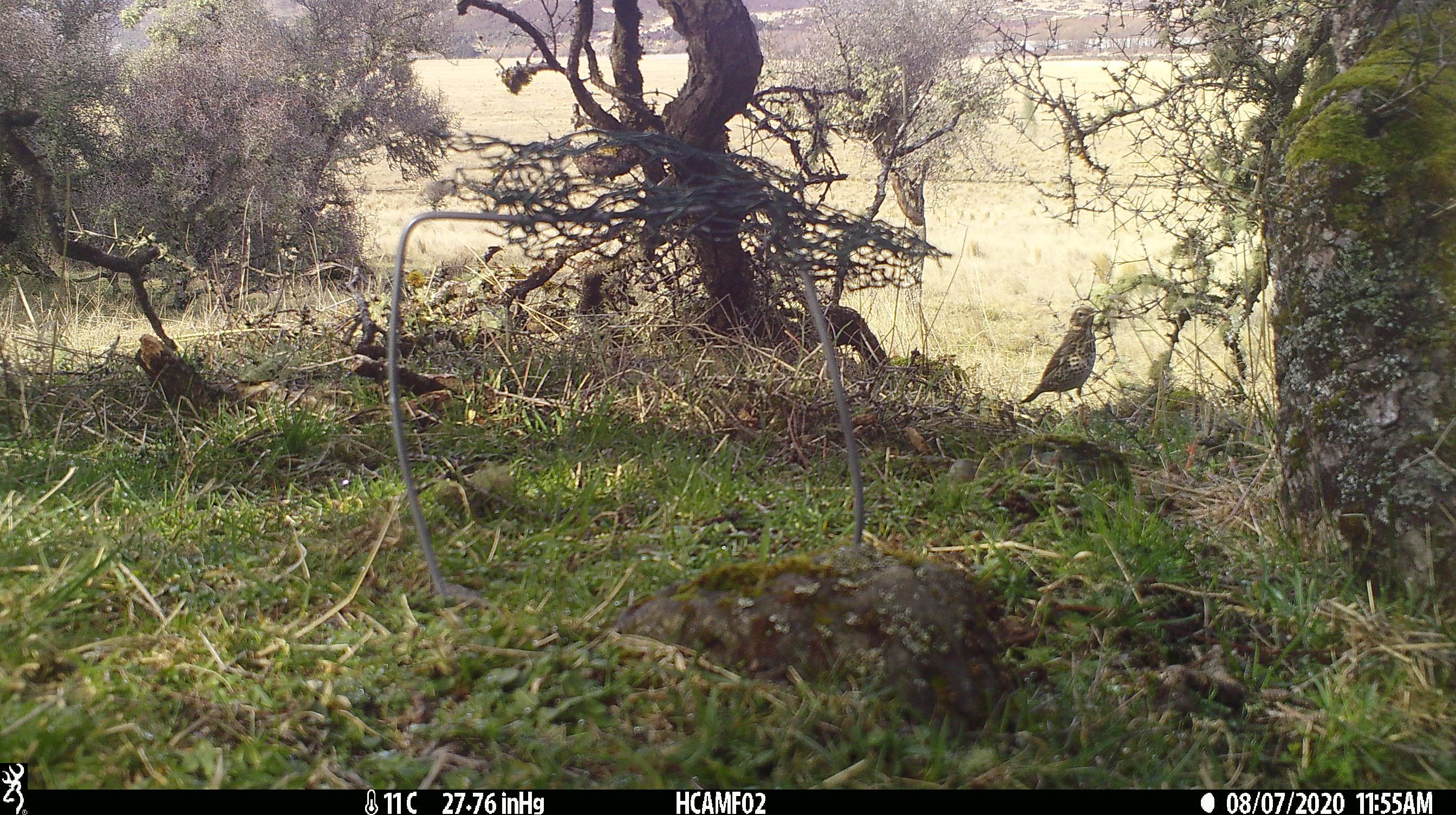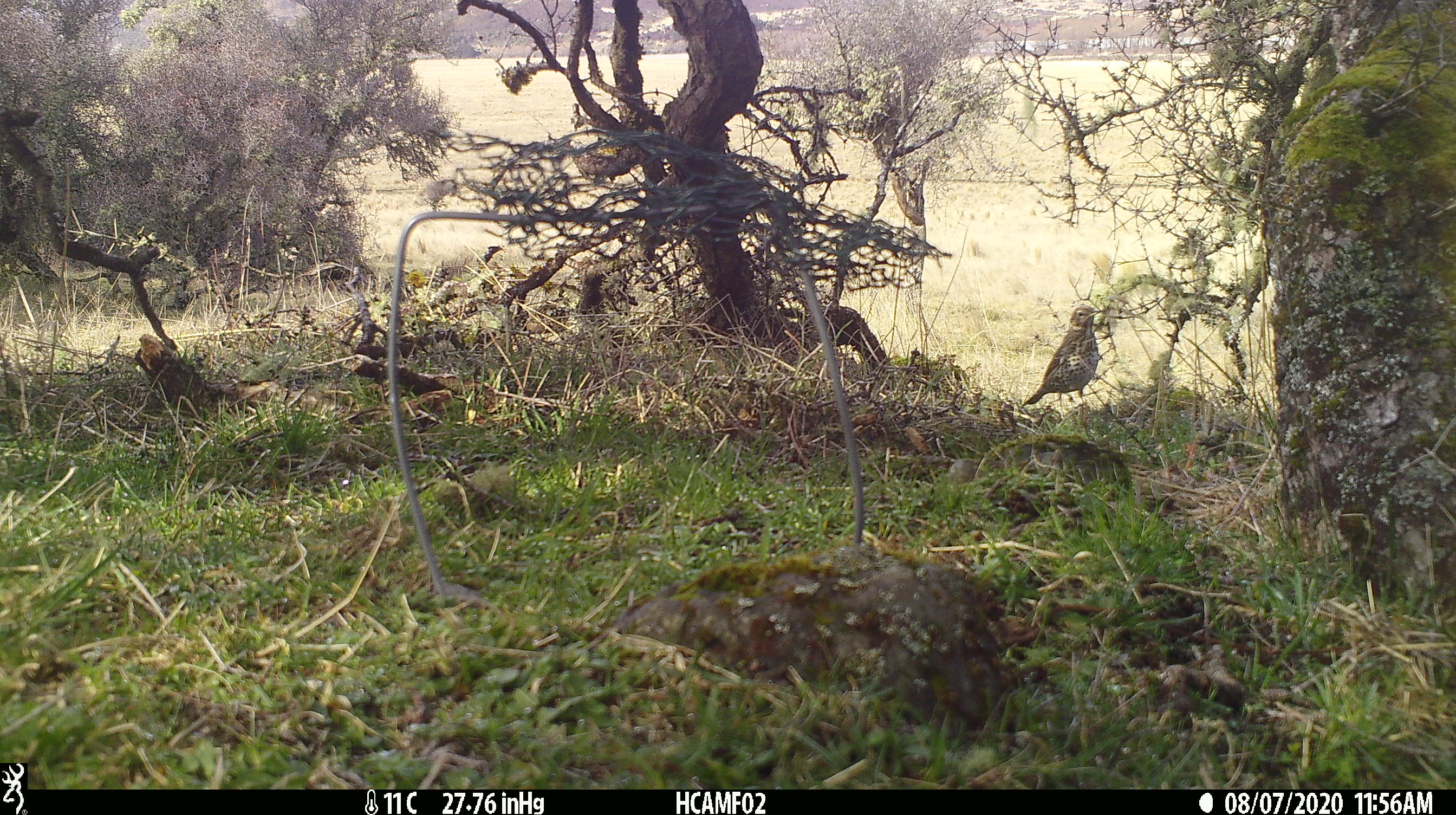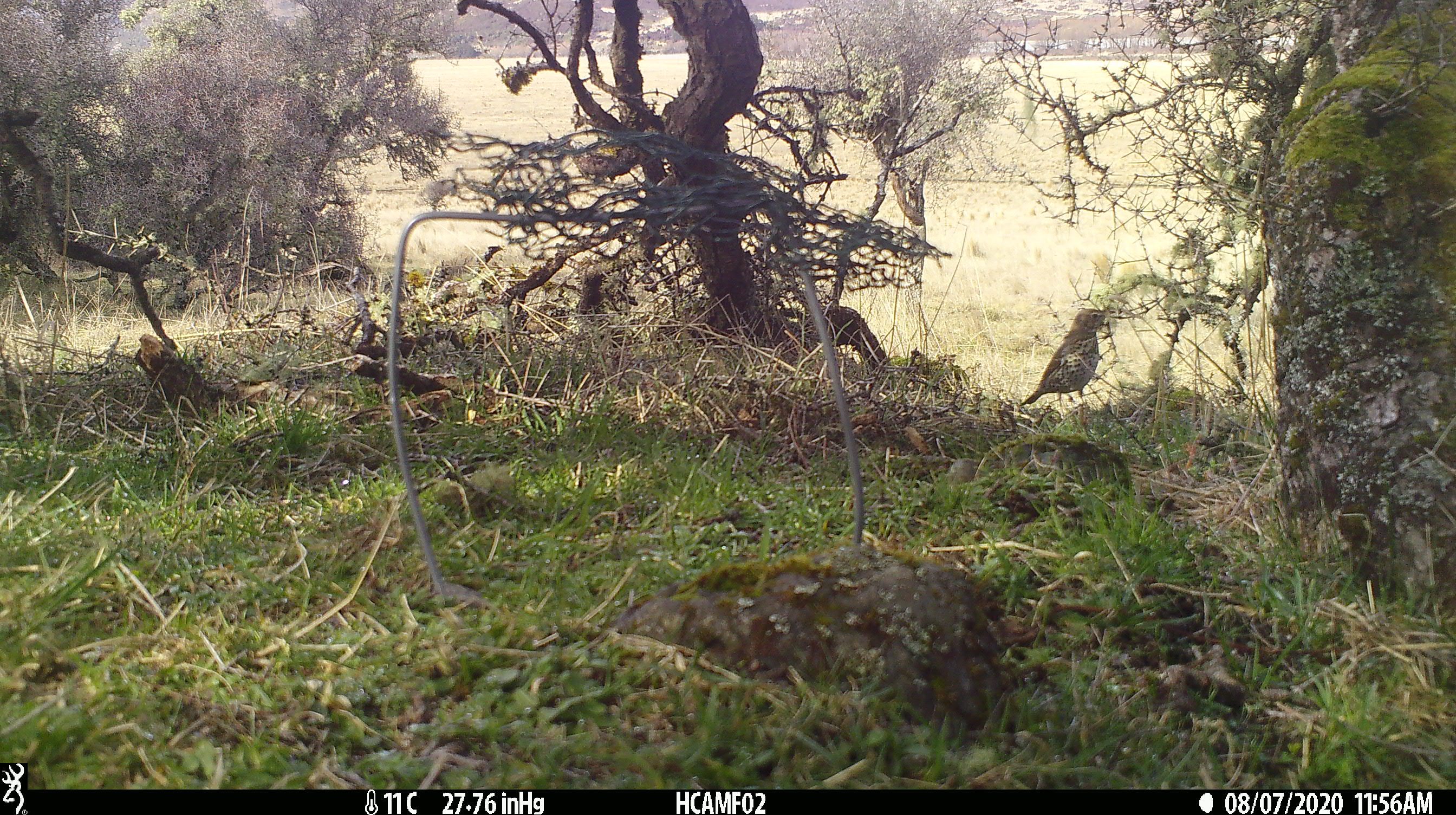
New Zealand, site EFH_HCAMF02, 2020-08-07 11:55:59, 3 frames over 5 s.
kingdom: Animalia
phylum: Chordata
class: Aves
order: Passeriformes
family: Turdidae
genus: Turdus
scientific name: Turdus philomelos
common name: song thrush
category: thrush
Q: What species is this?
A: Thrush (song thrush) (Turdus philomelos).